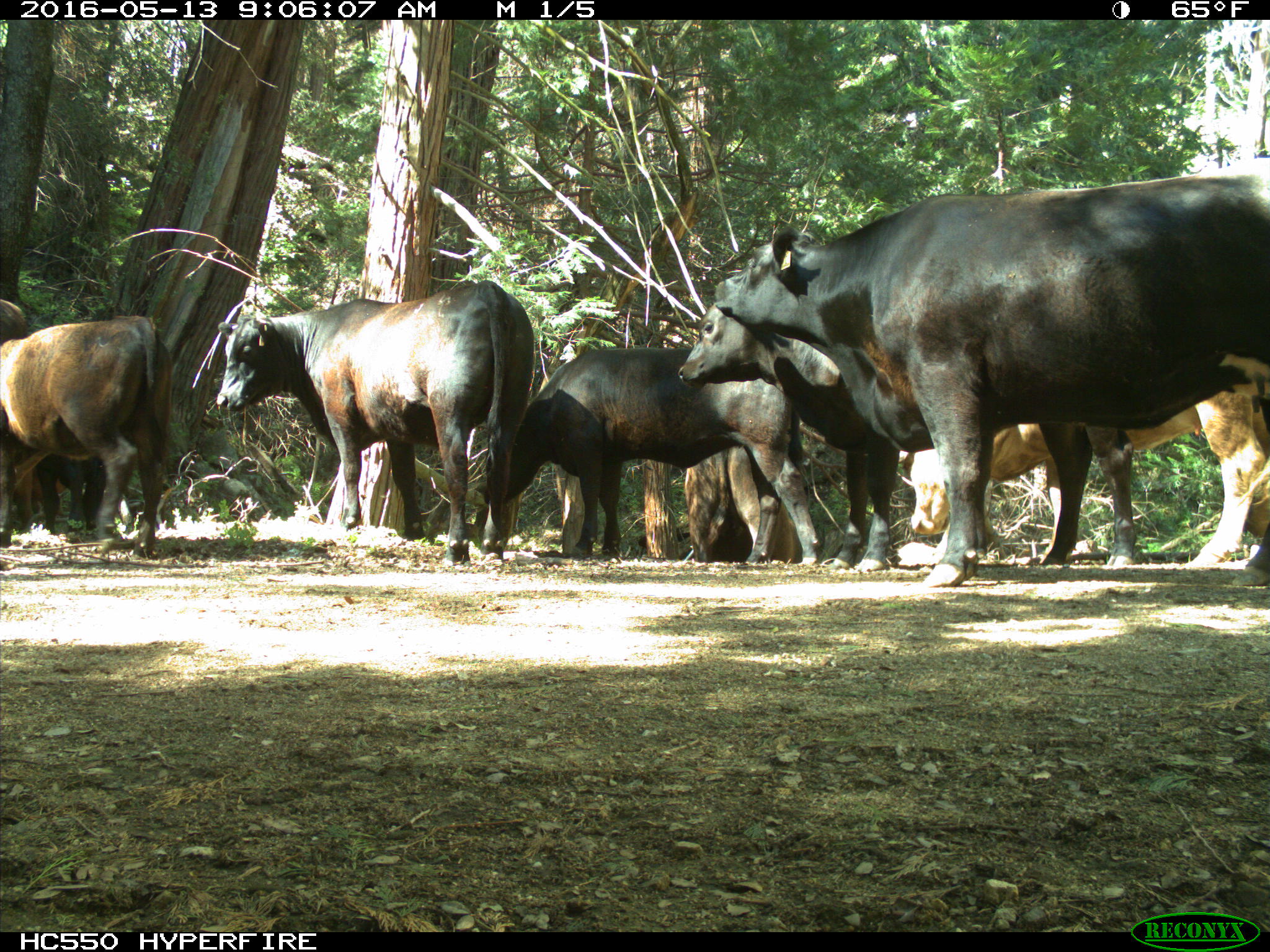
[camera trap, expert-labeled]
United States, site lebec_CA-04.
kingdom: Animalia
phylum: Chordata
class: Mammalia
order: Artiodactyla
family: Bovidae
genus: Bos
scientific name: Bos taurus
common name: domestic cow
Bos taurus (domestic cow).